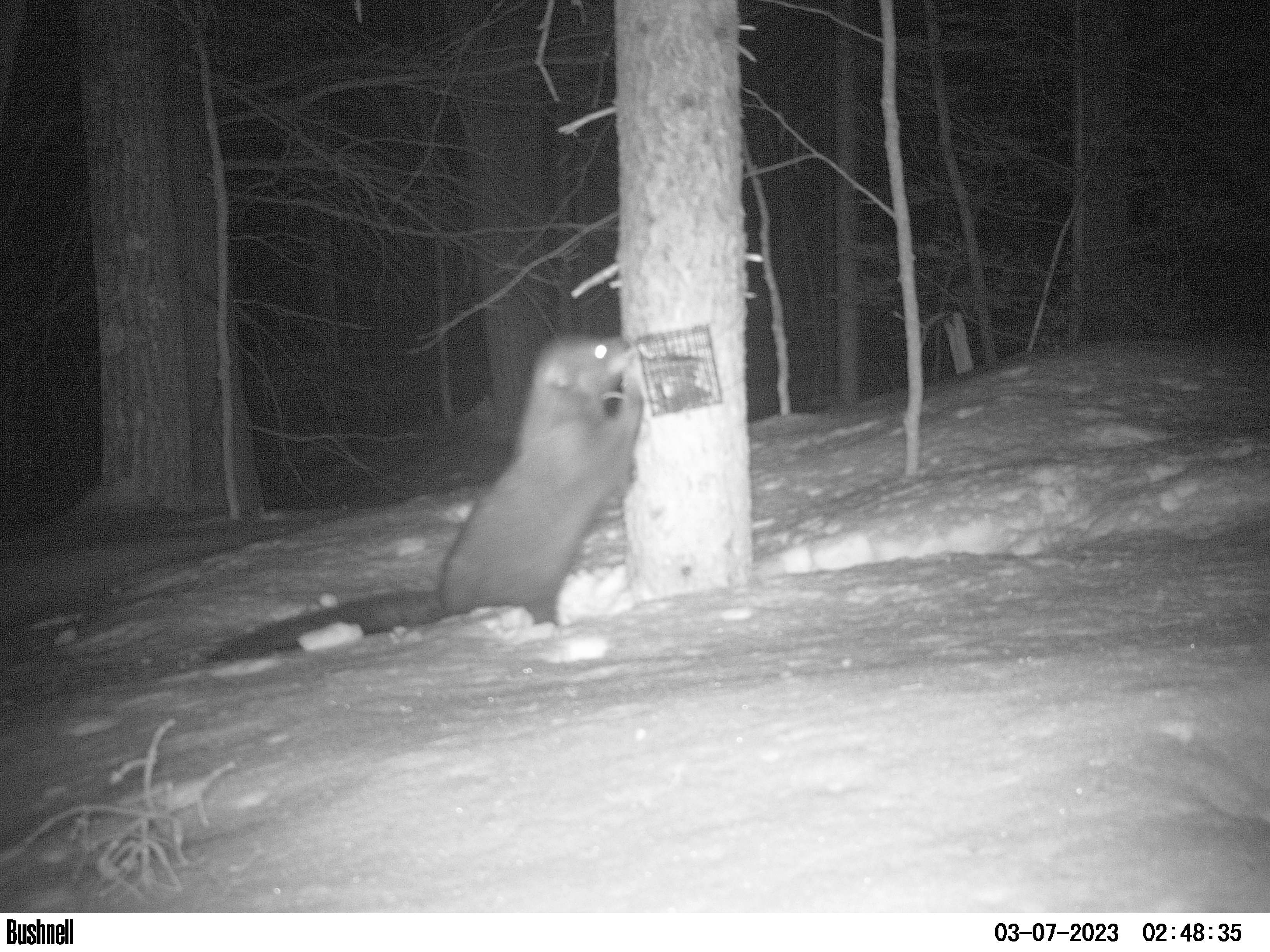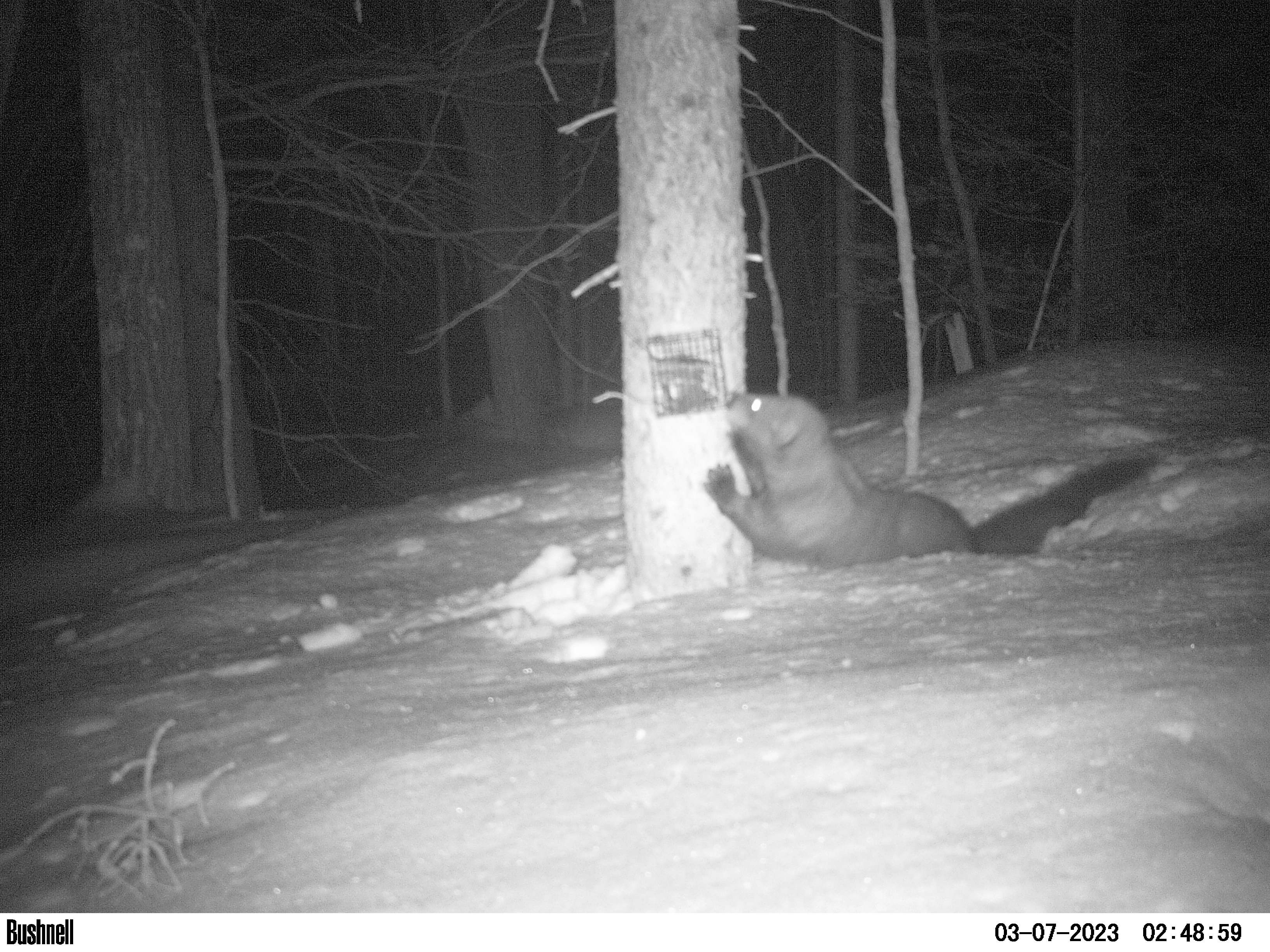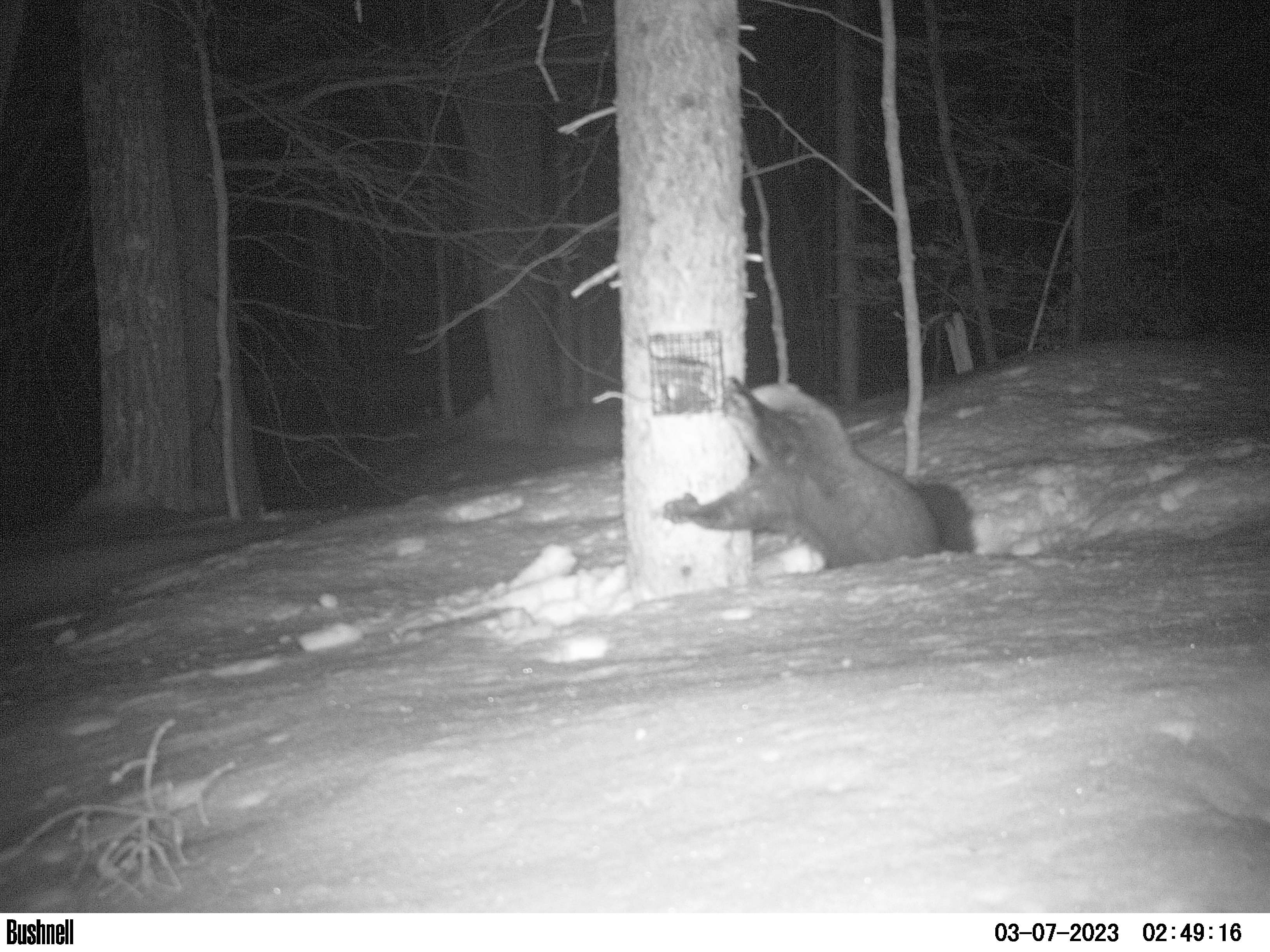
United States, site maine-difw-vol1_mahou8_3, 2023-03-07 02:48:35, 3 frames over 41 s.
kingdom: Animalia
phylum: Chordata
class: Mammalia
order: Carnivora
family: Mustelidae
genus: Pekania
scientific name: Pekania pennanti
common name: fisher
Fisher (Pekania pennanti).